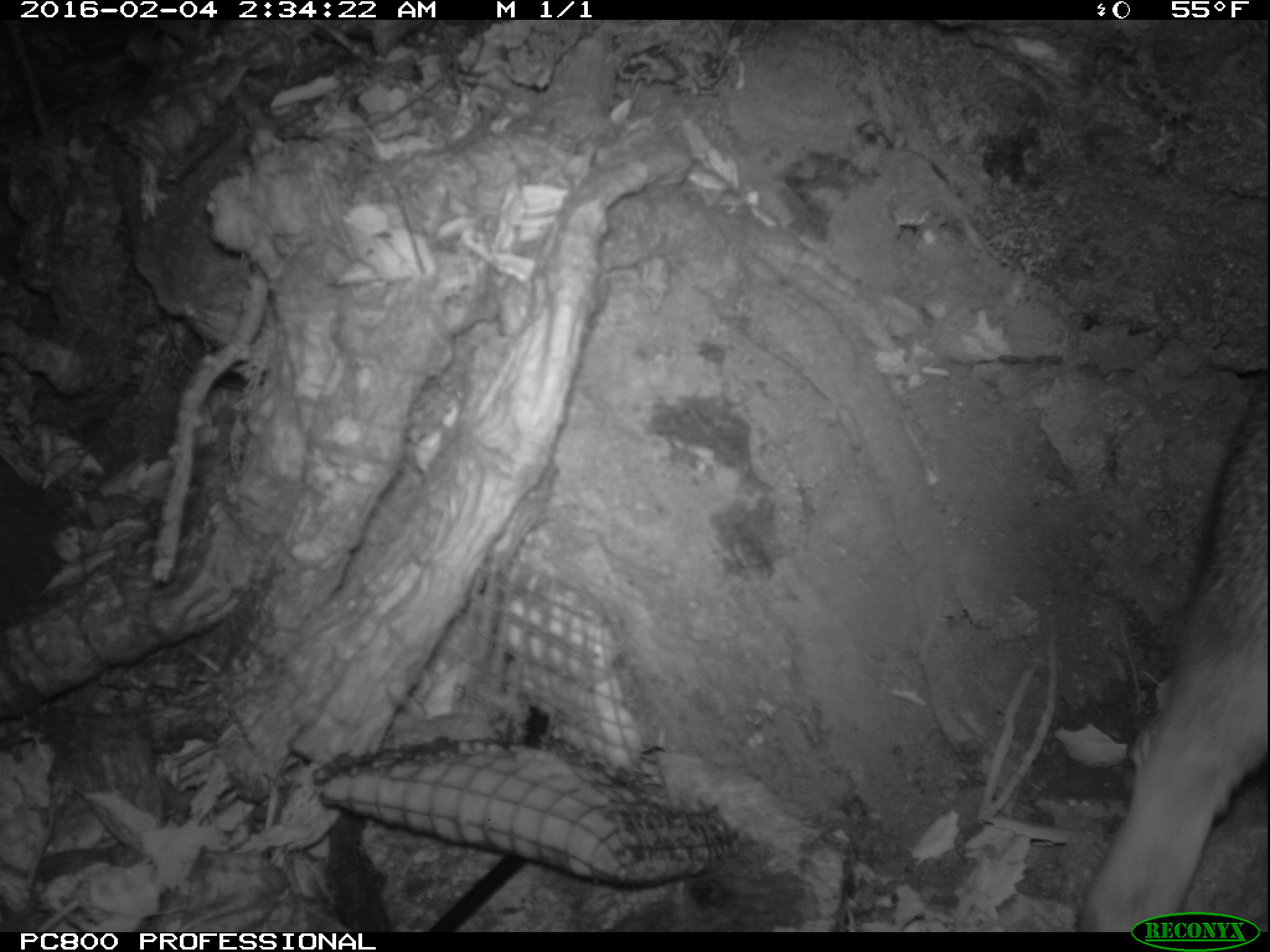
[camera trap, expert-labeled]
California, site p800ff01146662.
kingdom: Animalia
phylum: Chordata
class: Mammalia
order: Carnivora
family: Canidae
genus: Urocyon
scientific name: Urocyon littoralis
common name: island fox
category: fox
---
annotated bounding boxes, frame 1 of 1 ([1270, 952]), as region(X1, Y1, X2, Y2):
fox: region(1078, 369, 1269, 930)